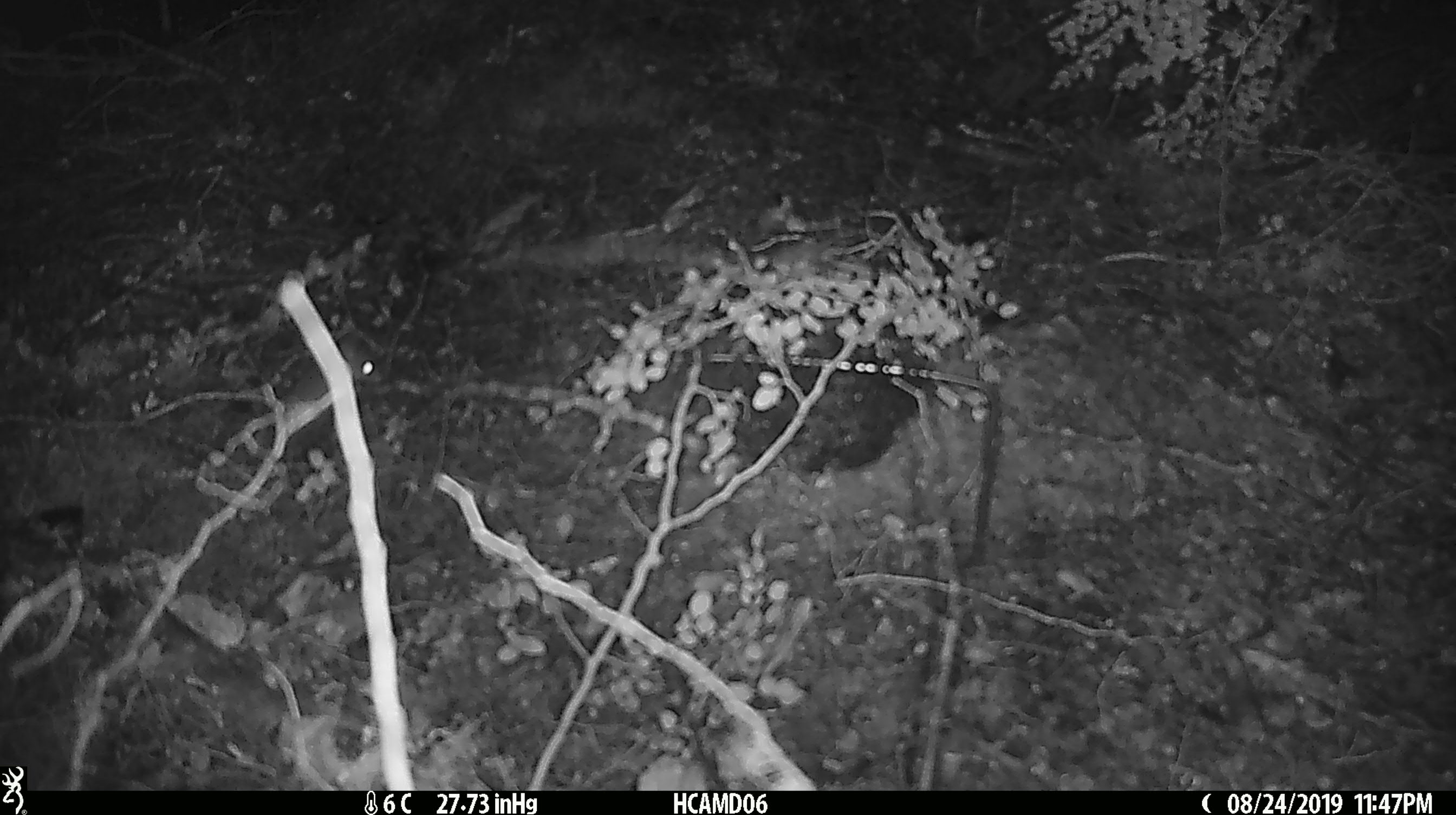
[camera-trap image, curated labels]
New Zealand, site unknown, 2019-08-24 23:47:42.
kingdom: Animalia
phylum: Chordata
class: Mammalia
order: Rodentia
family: Muridae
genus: Mus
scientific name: Mus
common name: mouse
Mouse (Mus).